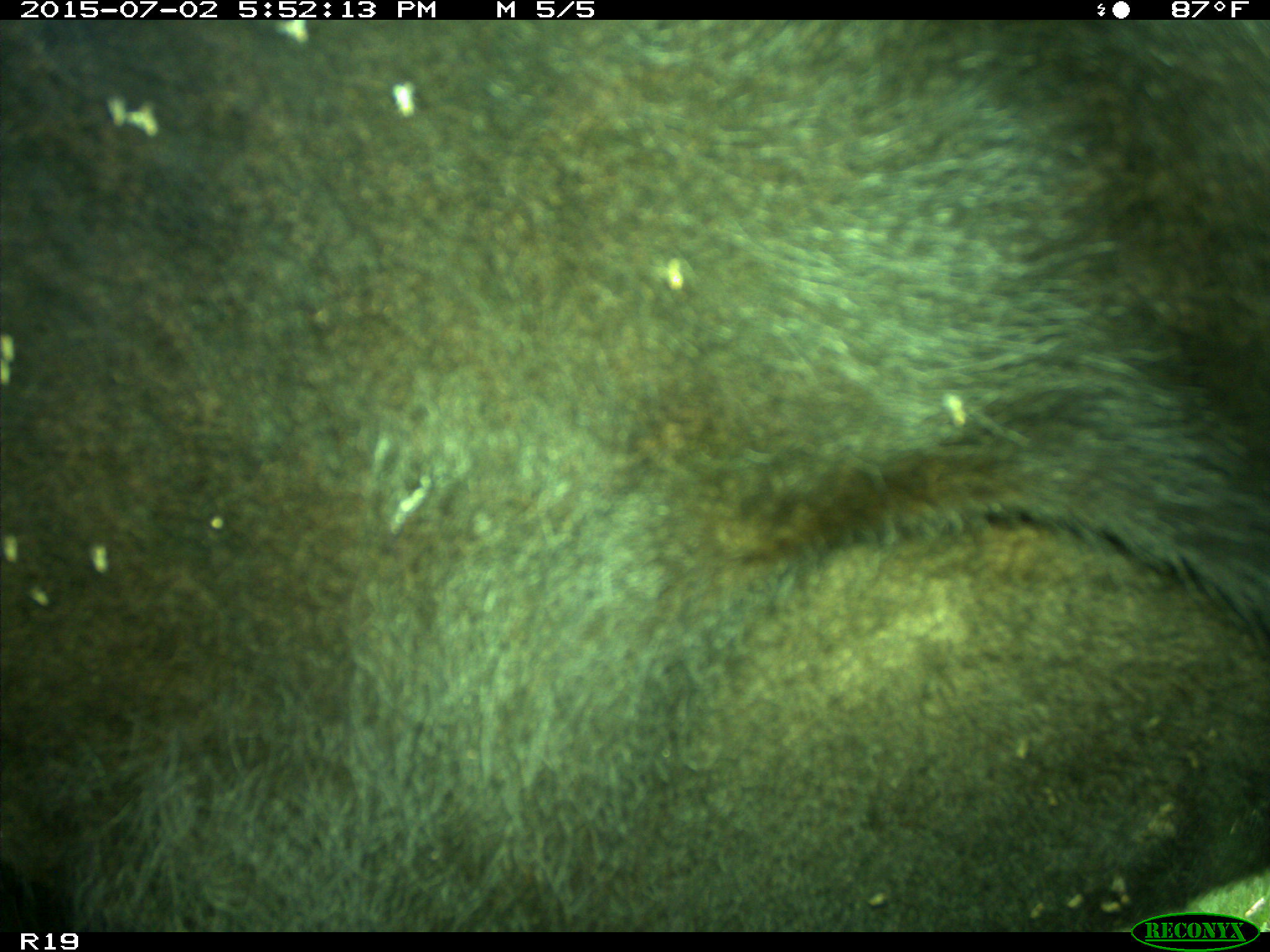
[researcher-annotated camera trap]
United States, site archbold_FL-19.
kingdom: Animalia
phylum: Chordata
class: Mammalia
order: Artiodactyla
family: Bovidae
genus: Bos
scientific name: Bos taurus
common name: domestic cow